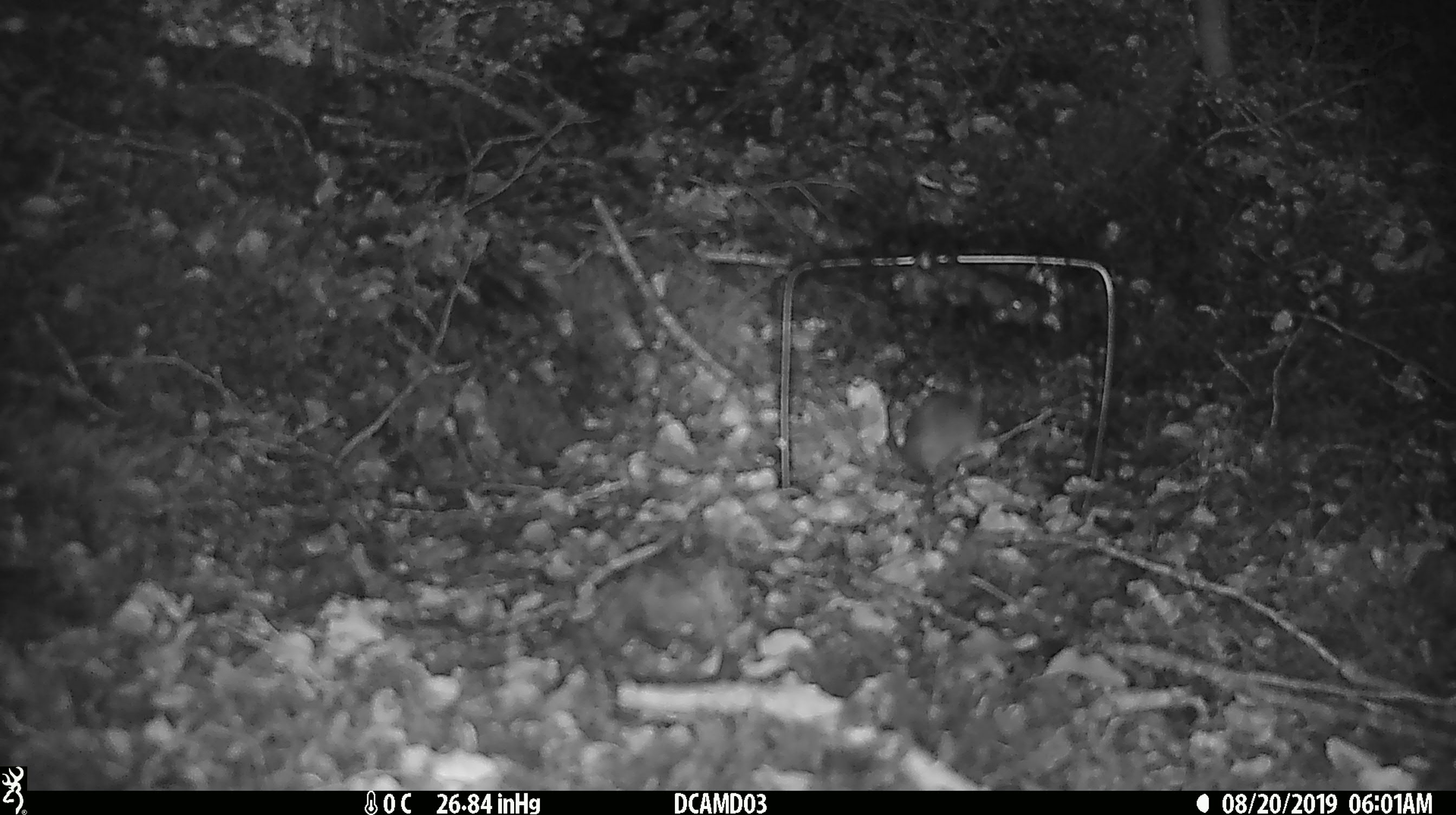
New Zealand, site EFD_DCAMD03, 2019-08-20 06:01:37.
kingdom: Animalia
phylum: Chordata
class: Mammalia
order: Rodentia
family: Muridae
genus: Mus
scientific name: Mus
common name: mouse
Mouse (Mus).